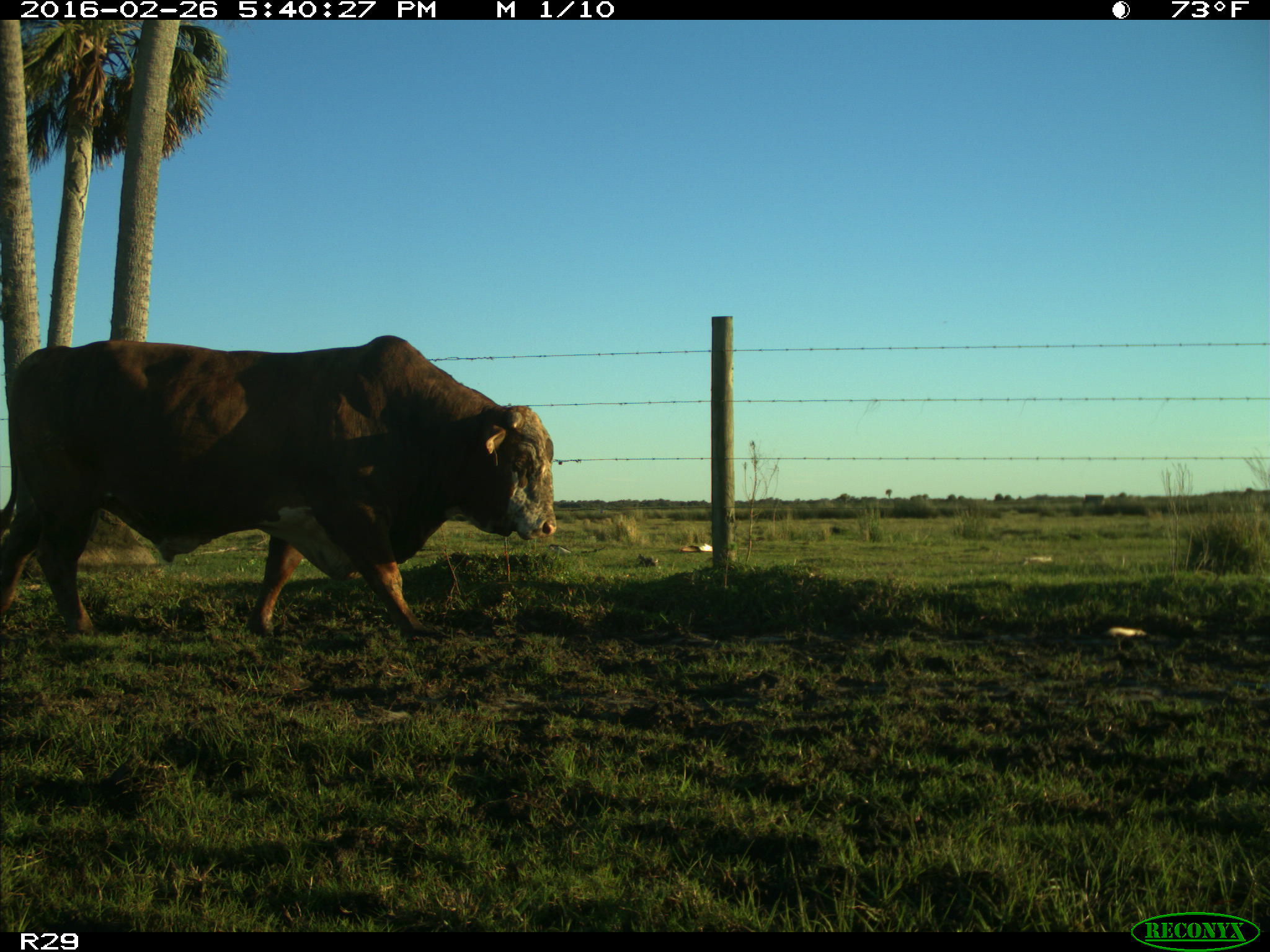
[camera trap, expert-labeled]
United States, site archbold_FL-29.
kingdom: Animalia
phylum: Chordata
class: Mammalia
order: Artiodactyla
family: Bovidae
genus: Bos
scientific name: Bos taurus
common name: domestic cow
Bos taurus (domestic cow).